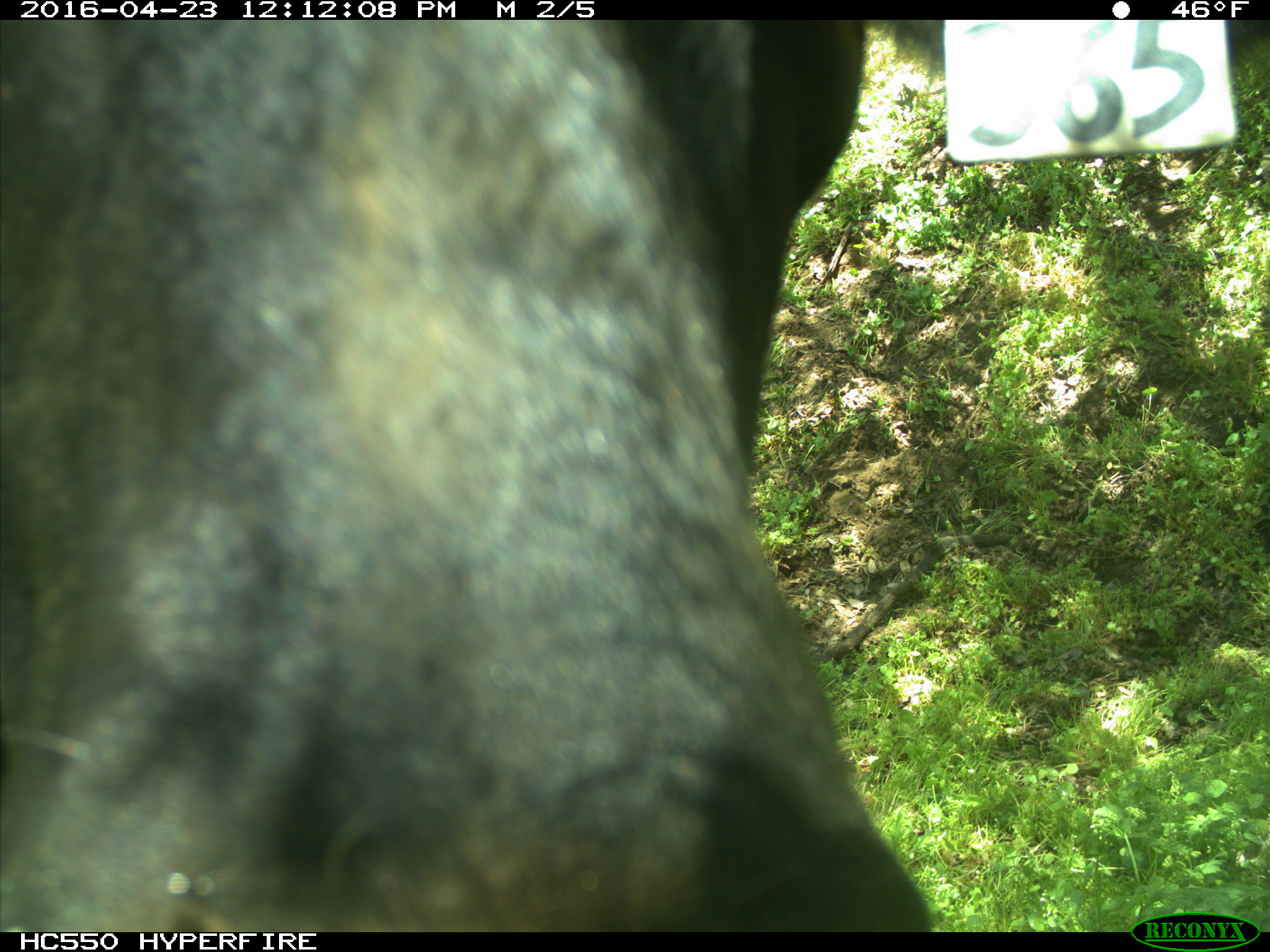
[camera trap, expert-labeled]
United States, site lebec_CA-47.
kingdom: Animalia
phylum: Chordata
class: Mammalia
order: Artiodactyla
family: Bovidae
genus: Bos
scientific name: Bos taurus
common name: domestic cow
Bos taurus (domestic cow).